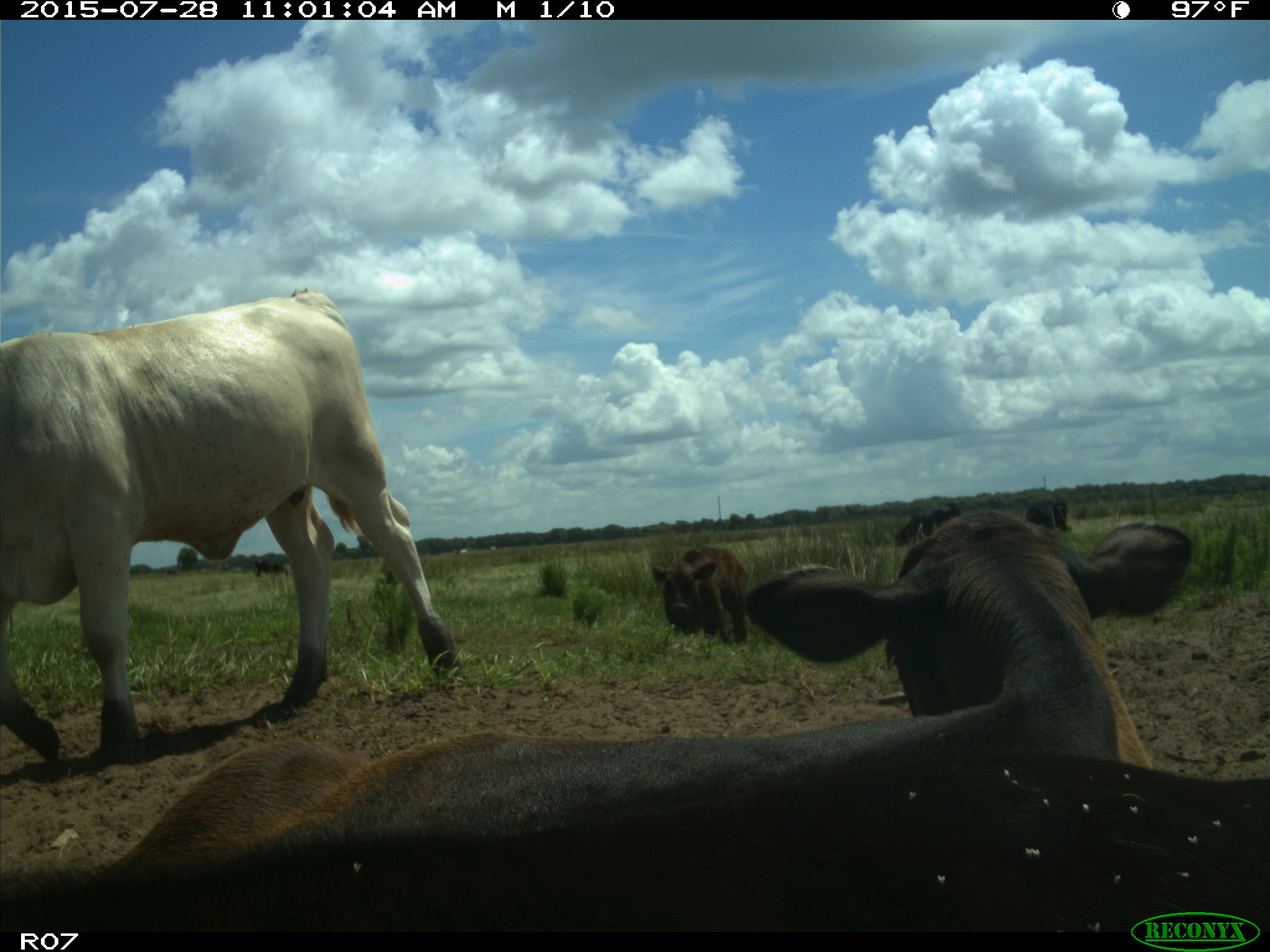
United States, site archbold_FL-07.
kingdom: Animalia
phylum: Chordata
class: Mammalia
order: Artiodactyla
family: Bovidae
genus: Bos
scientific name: Bos taurus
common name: domestic cow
Bos taurus (domestic cow).